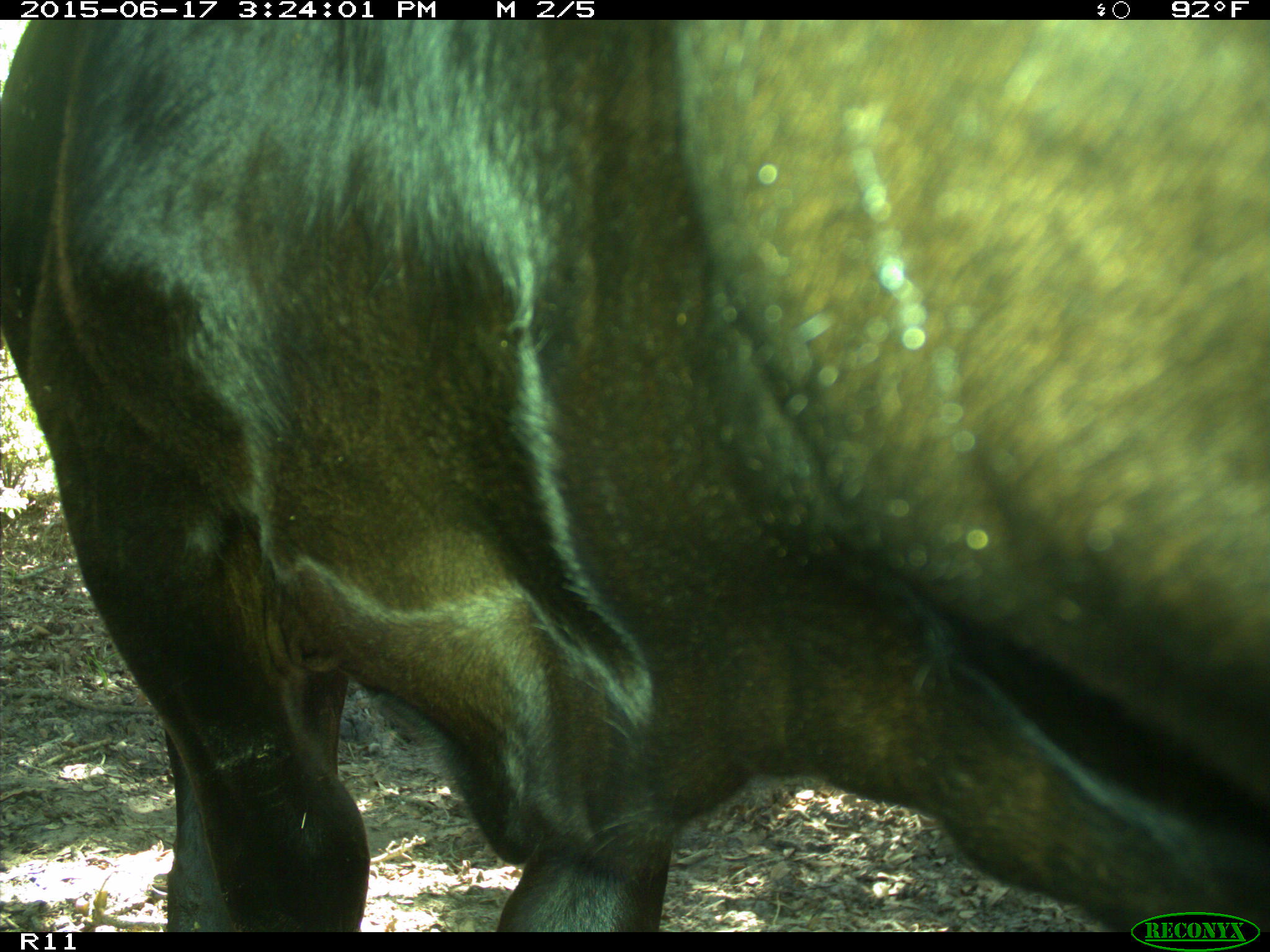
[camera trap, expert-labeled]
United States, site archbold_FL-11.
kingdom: Animalia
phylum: Chordata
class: Mammalia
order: Artiodactyla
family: Bovidae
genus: Bos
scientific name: Bos taurus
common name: domestic cow